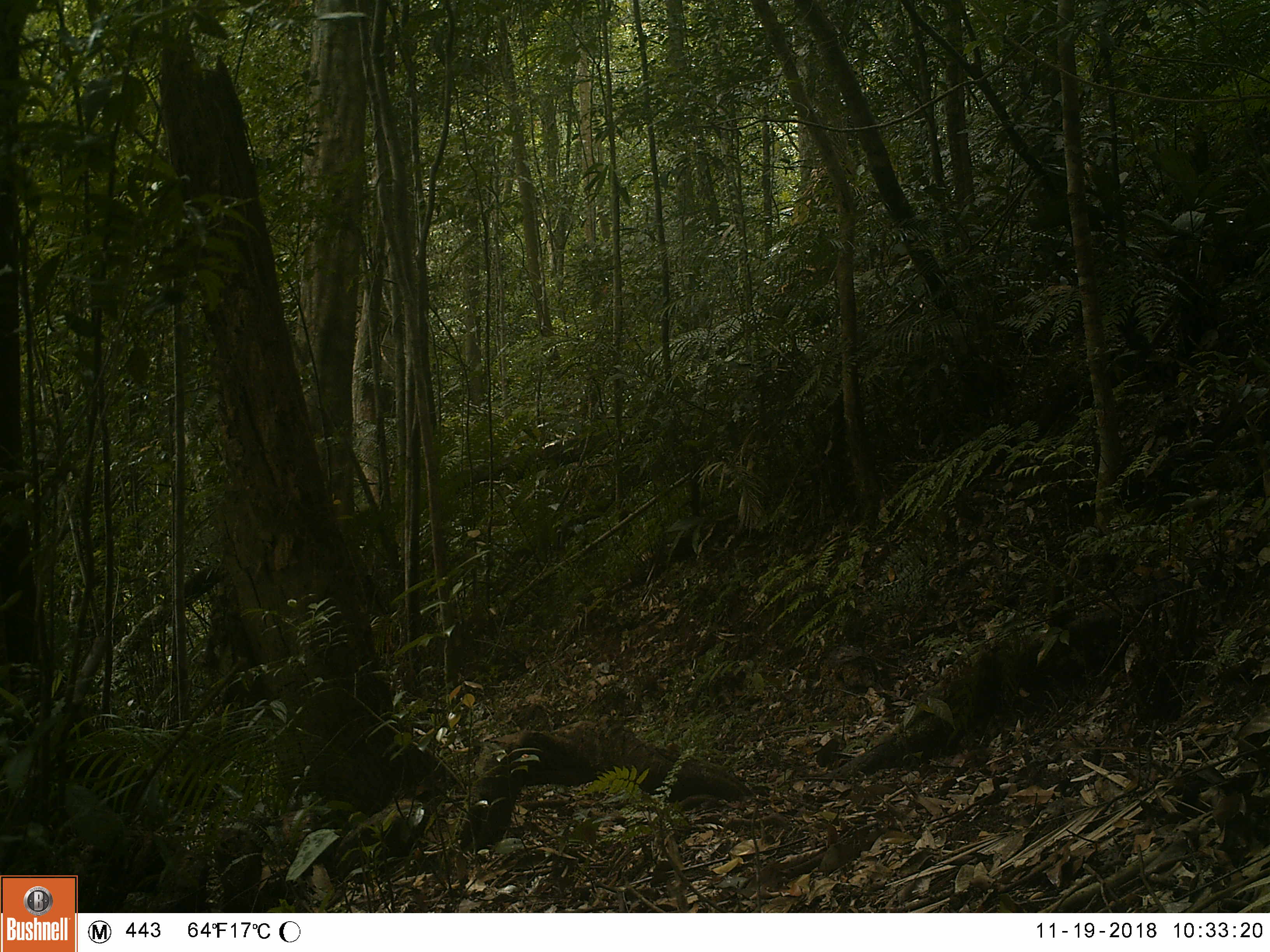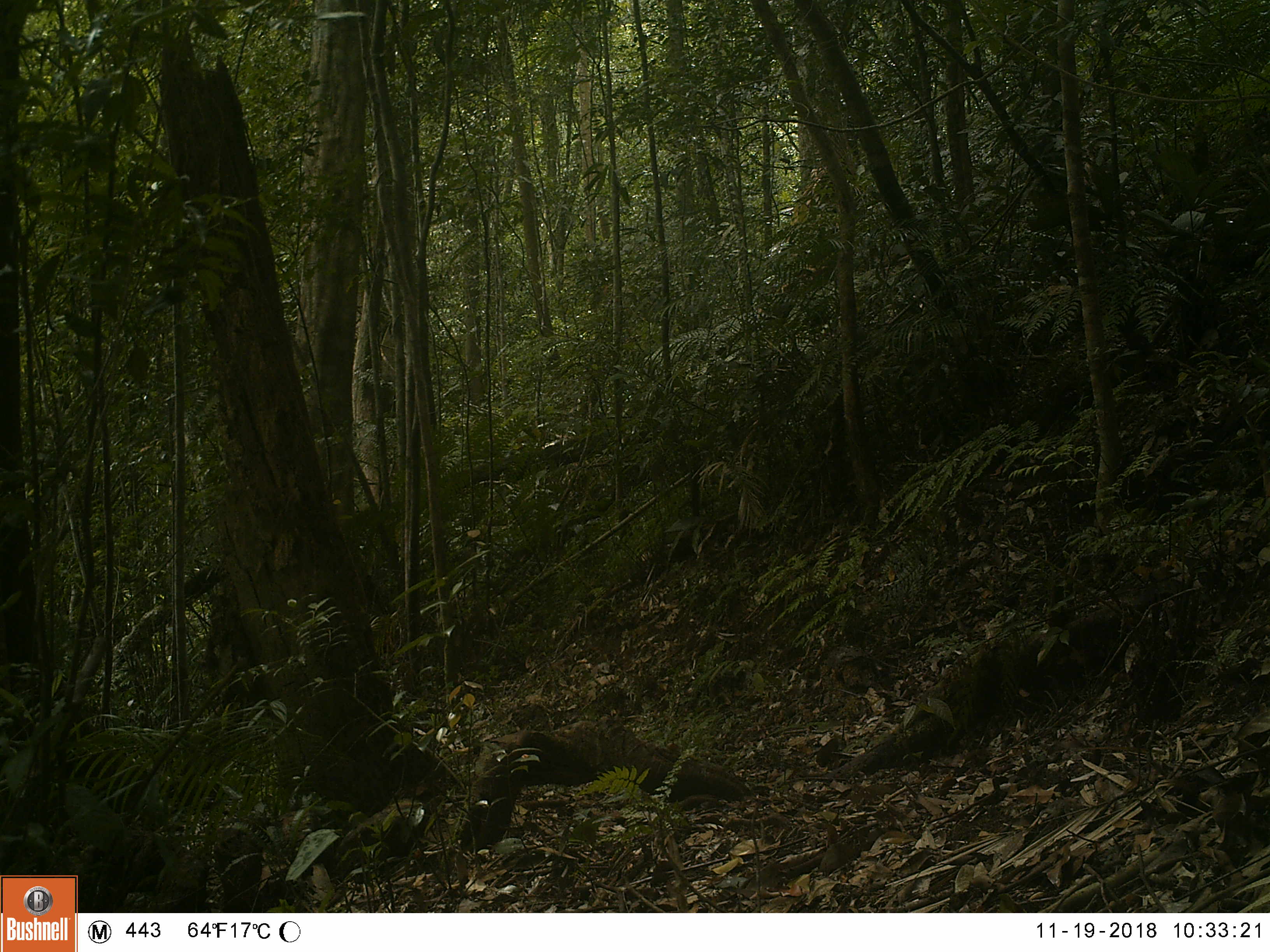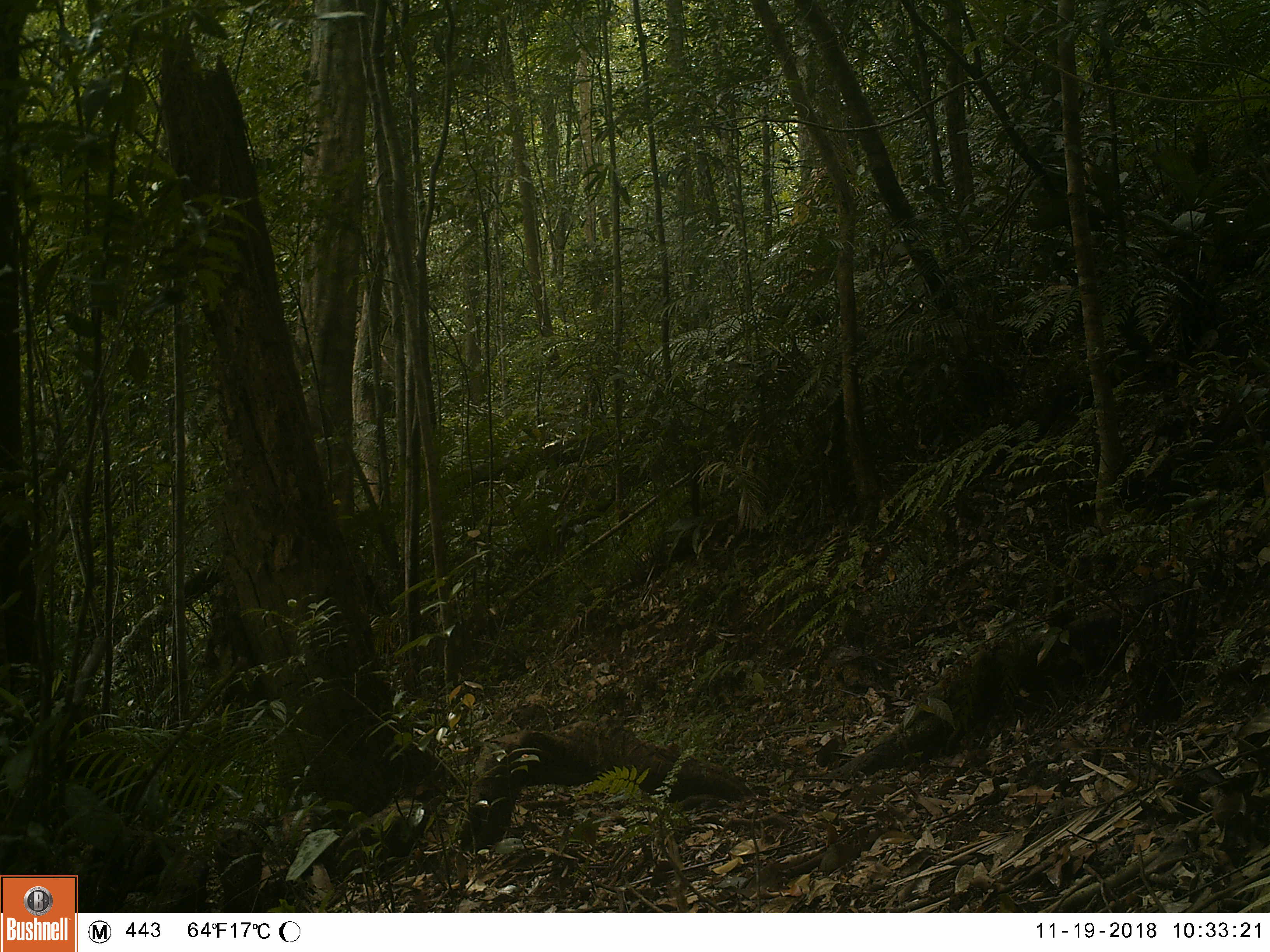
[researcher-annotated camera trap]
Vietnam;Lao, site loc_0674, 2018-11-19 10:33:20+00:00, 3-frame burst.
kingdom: Animalia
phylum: Chordata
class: Mammalia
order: Artiodactyla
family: Cervidae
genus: Muntiacus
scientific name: Muntiacus rooseveltorum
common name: roosevelt's muntjac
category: roosevelts muntjac group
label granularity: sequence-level